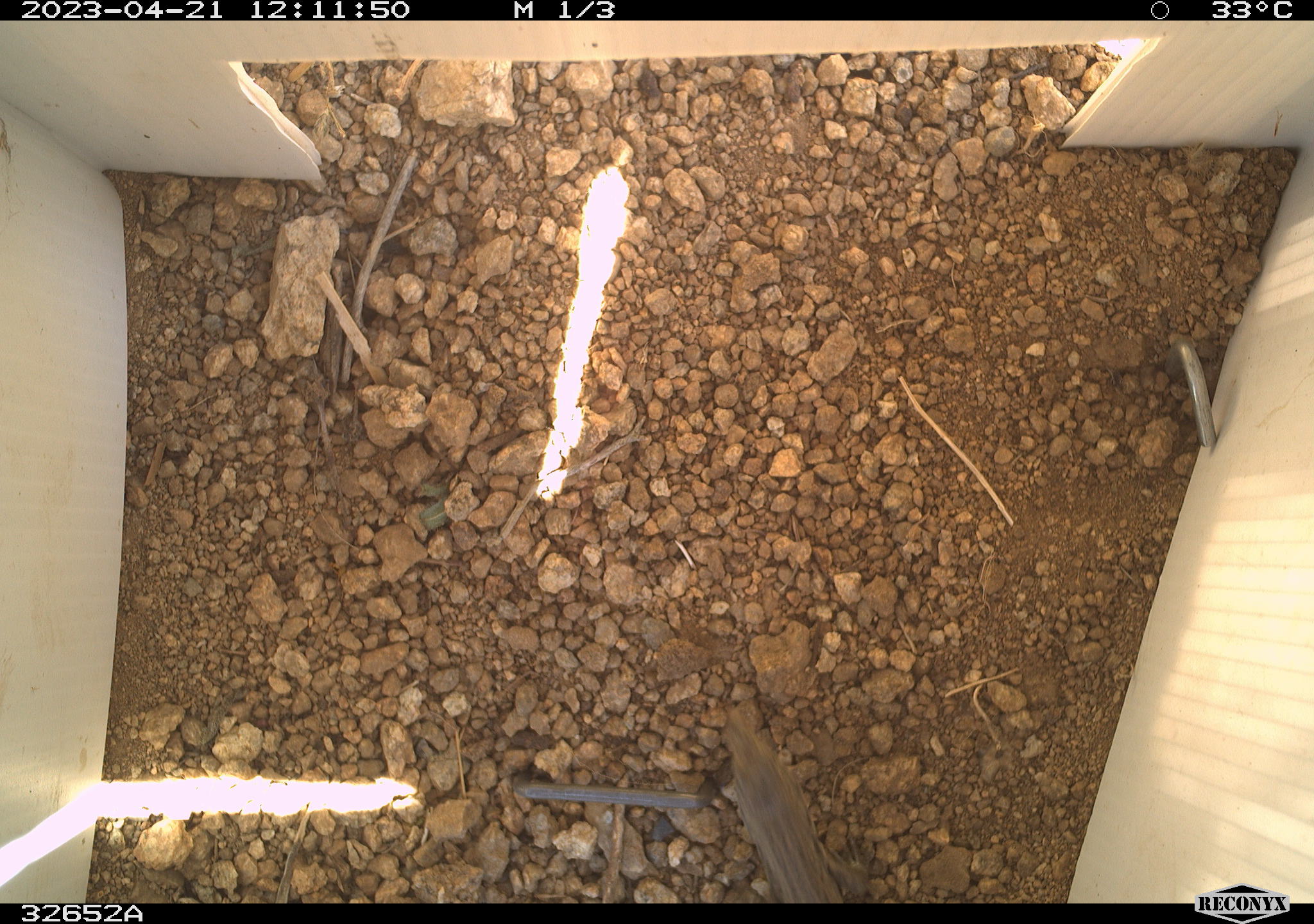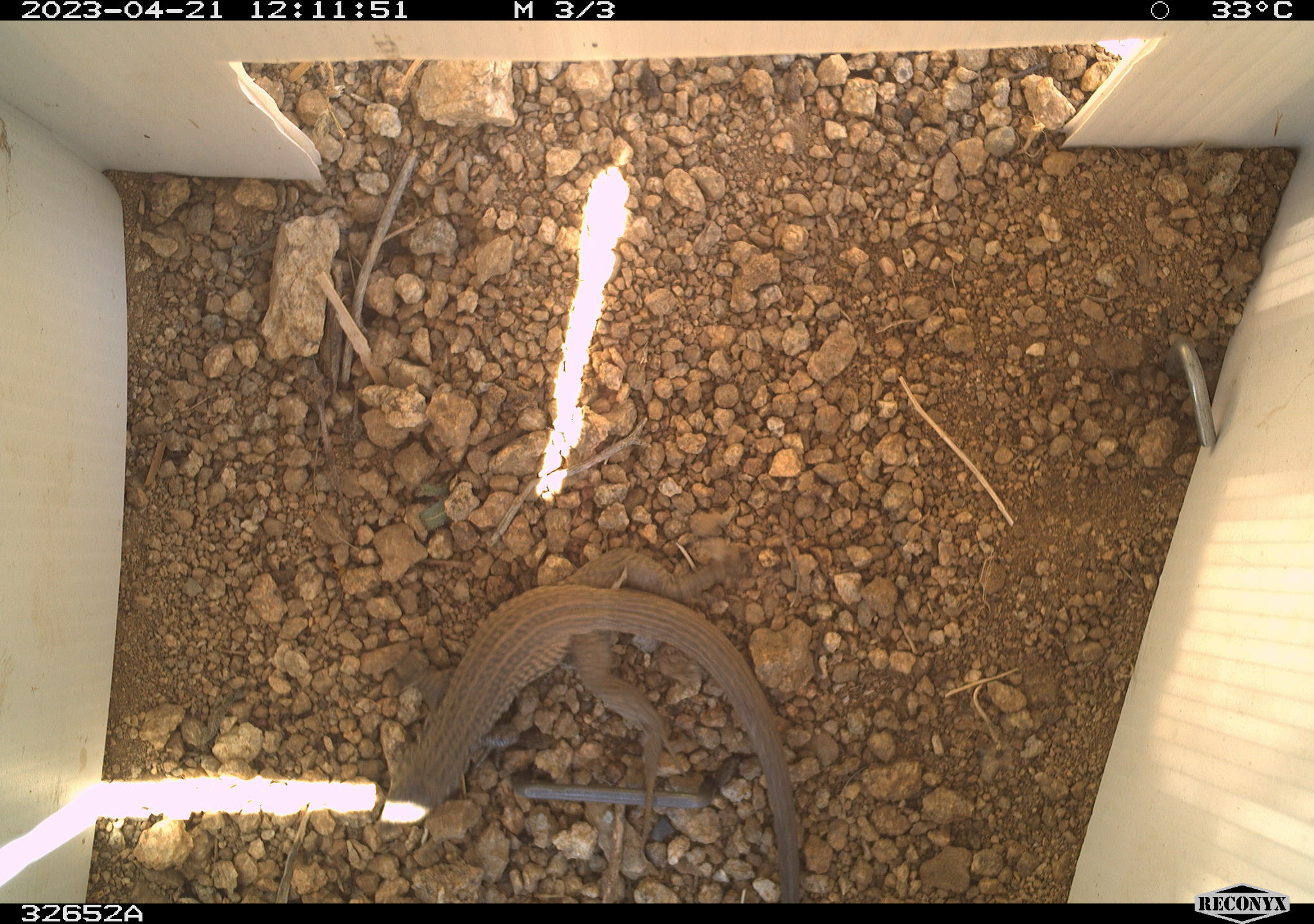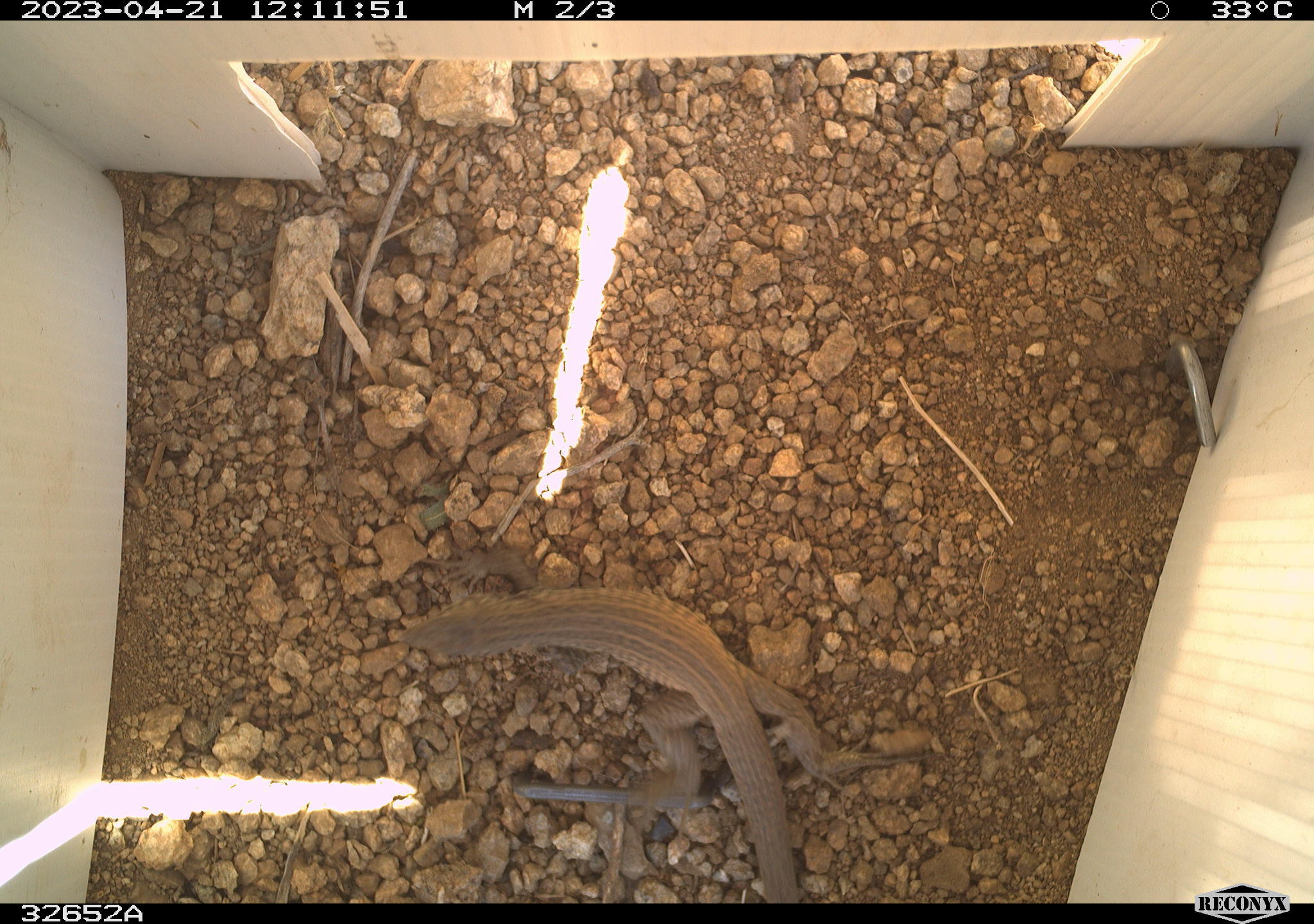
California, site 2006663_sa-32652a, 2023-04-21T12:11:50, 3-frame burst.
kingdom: Animalia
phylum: Chordata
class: Reptilia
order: Squamata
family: Teiidae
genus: Aspidoscelis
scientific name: Aspidoscelis tigris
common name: western whiptail